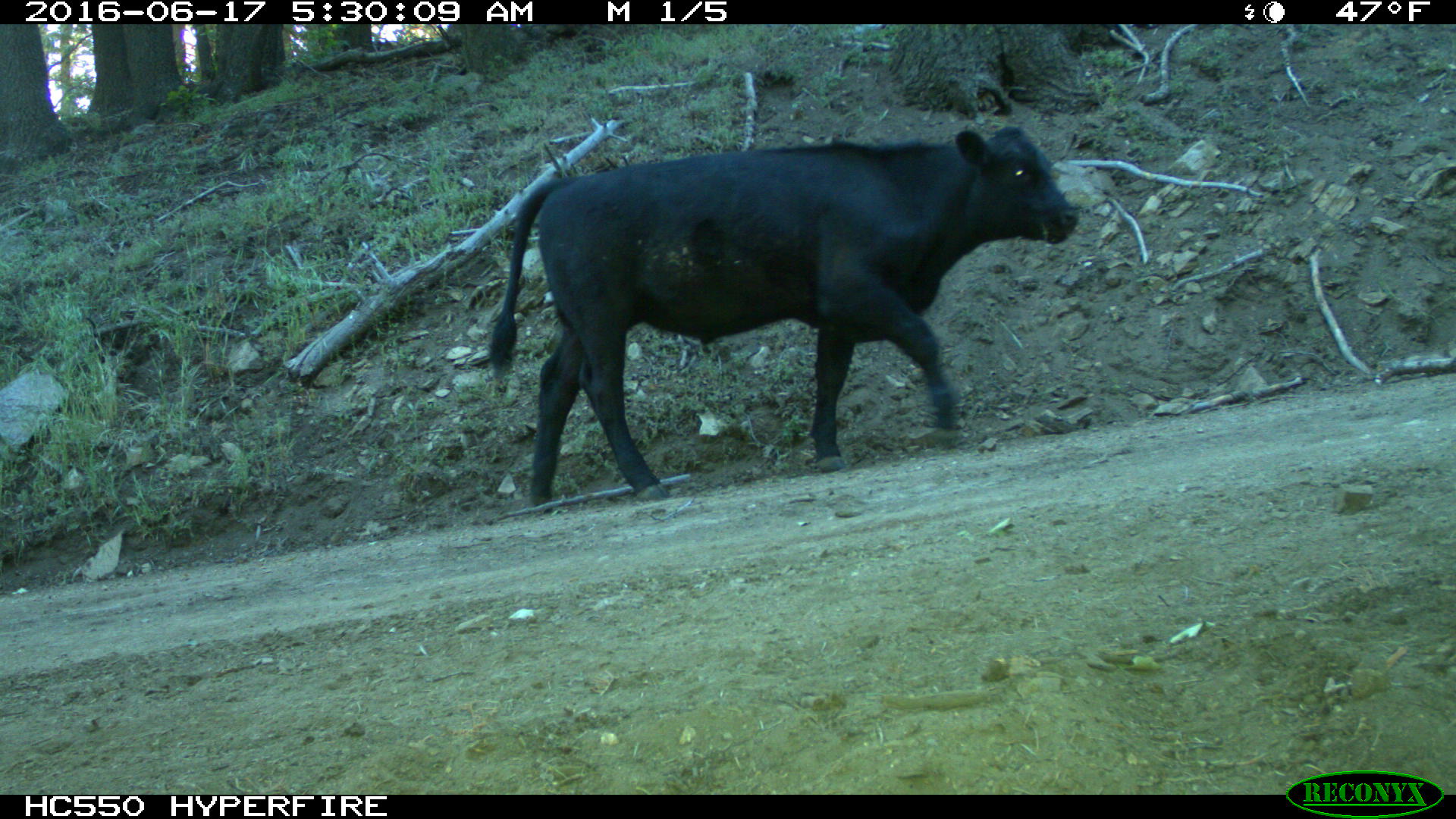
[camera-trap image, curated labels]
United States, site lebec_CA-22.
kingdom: Animalia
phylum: Chordata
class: Mammalia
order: Artiodactyla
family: Bovidae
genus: Bos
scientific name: Bos taurus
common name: domestic cow